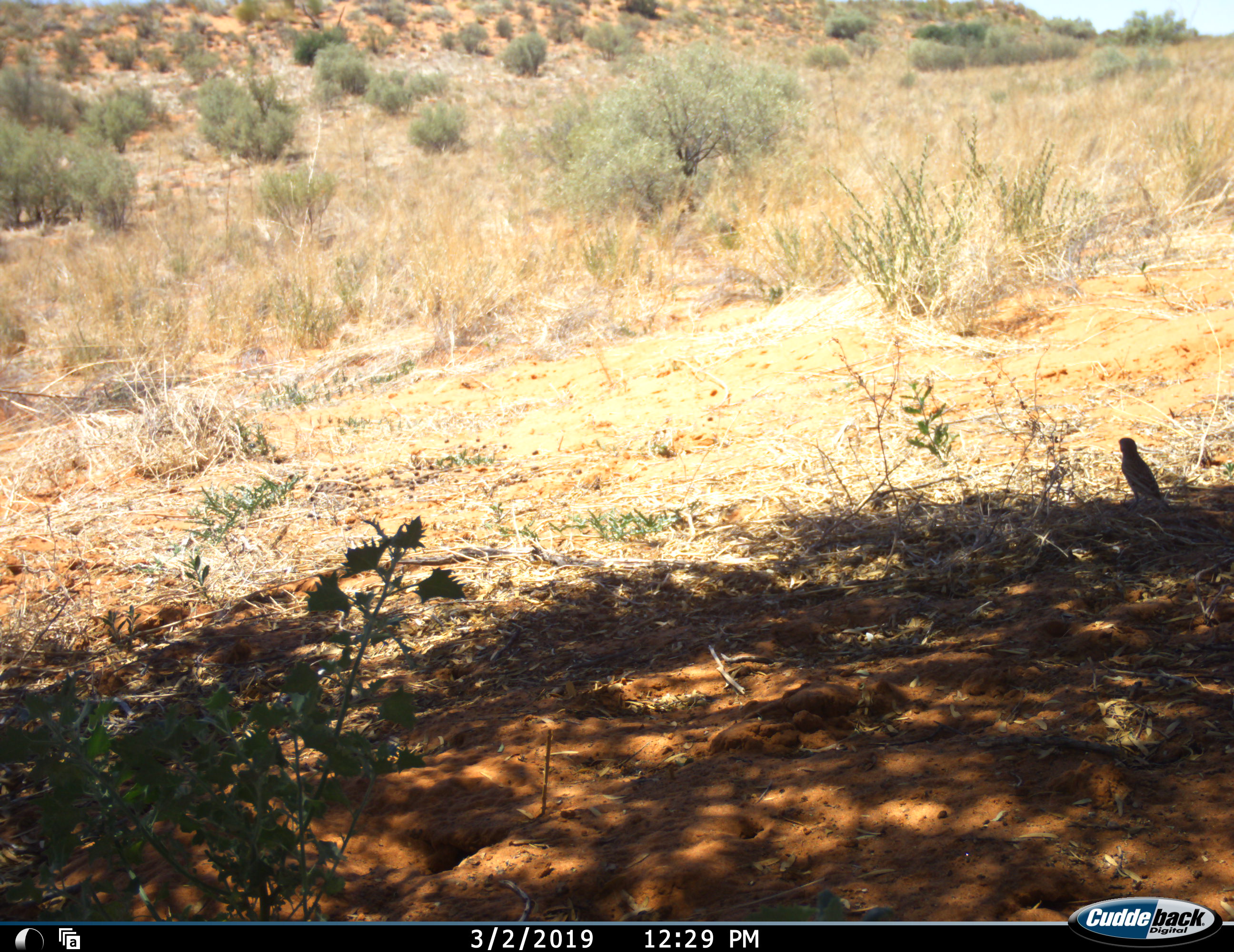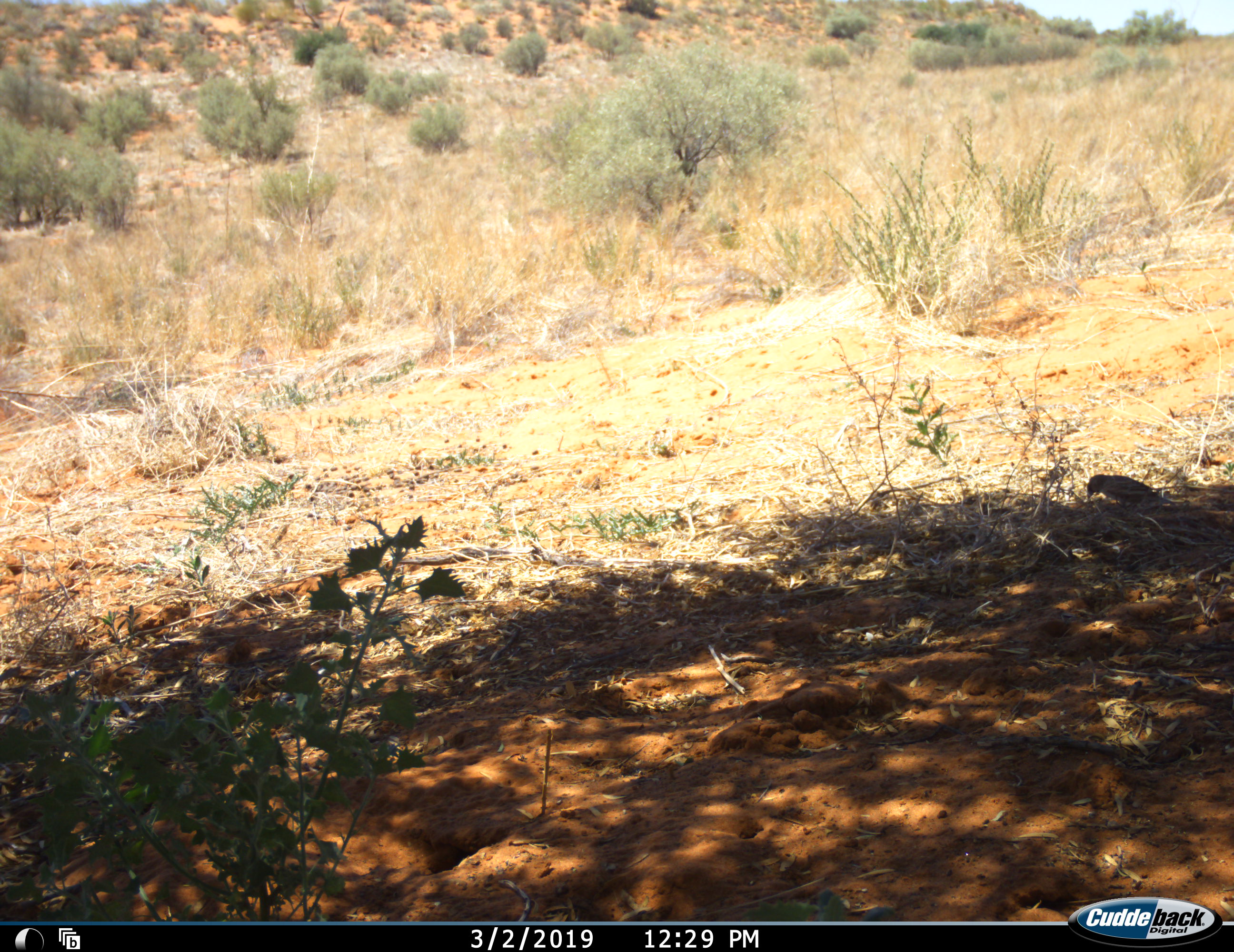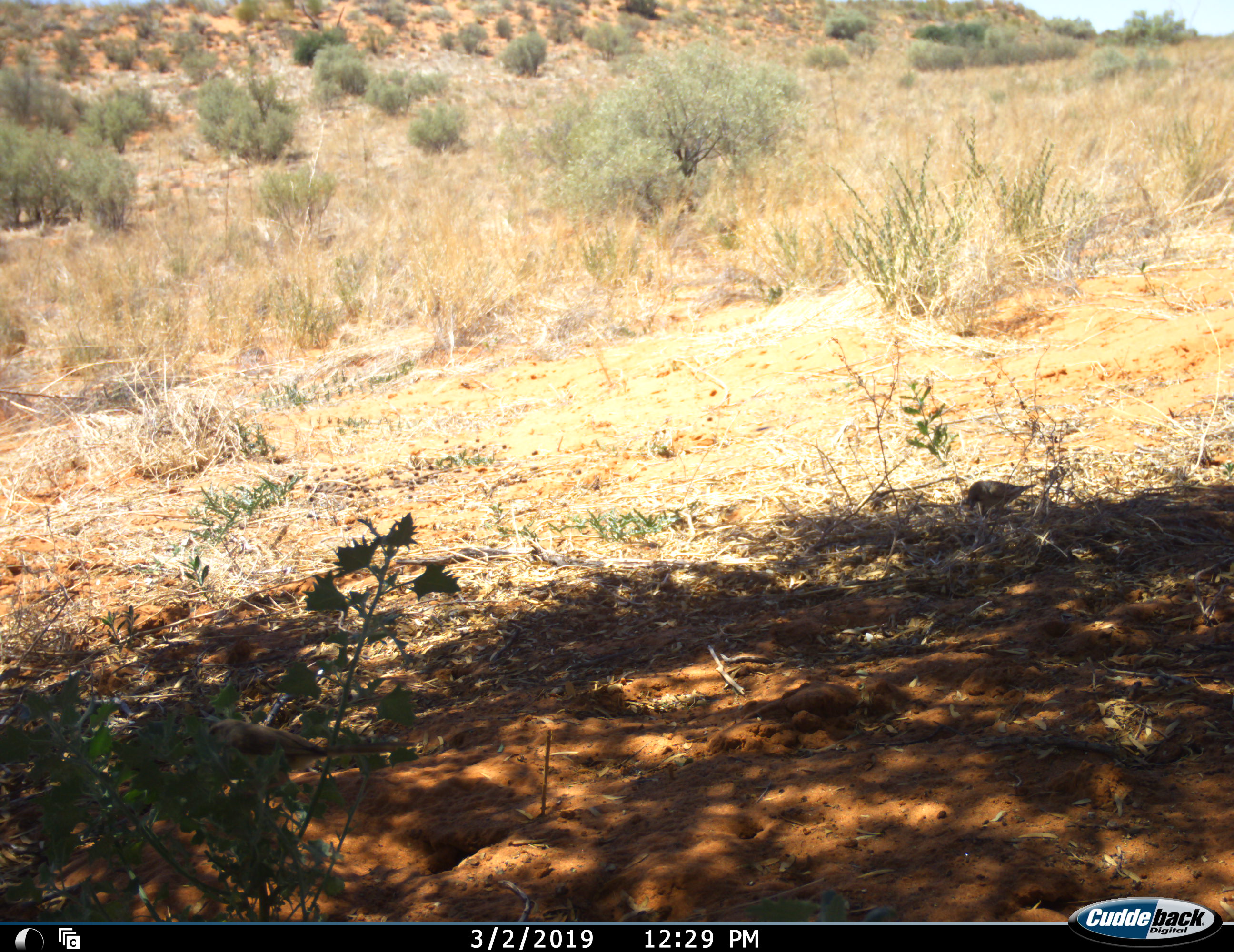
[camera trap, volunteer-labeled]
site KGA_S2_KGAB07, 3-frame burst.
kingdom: Animalia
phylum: Chordata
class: Aves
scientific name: Aves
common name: bird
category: birdother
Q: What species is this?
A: Birdother (bird) (Aves).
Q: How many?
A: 1.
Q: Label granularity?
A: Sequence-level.